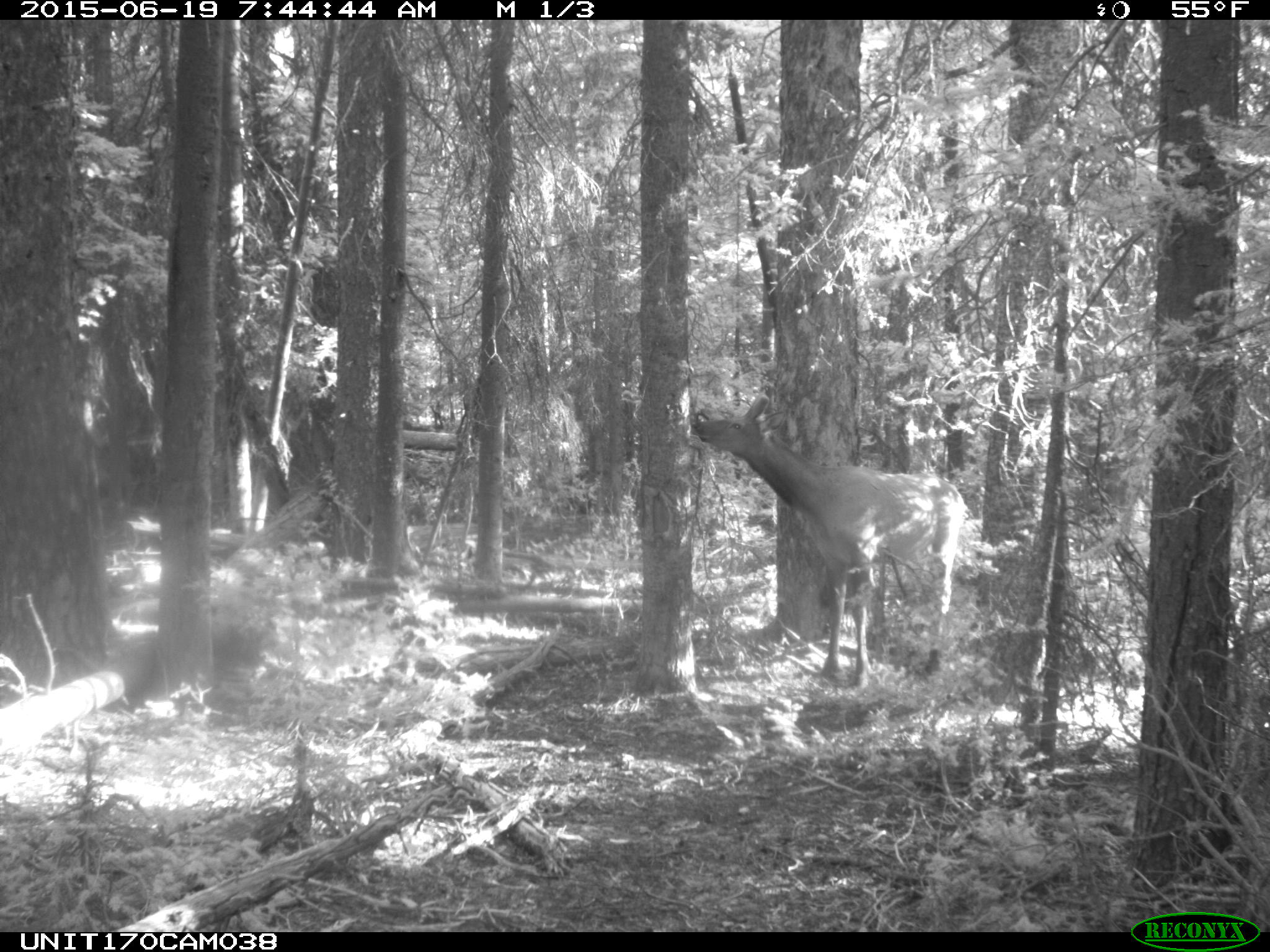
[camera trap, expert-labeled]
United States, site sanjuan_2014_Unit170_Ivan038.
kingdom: Animalia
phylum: Chordata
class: Mammalia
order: Artiodactyla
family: Cervidae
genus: Cervus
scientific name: Cervus elaphus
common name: red deer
Cervus elaphus (red deer).